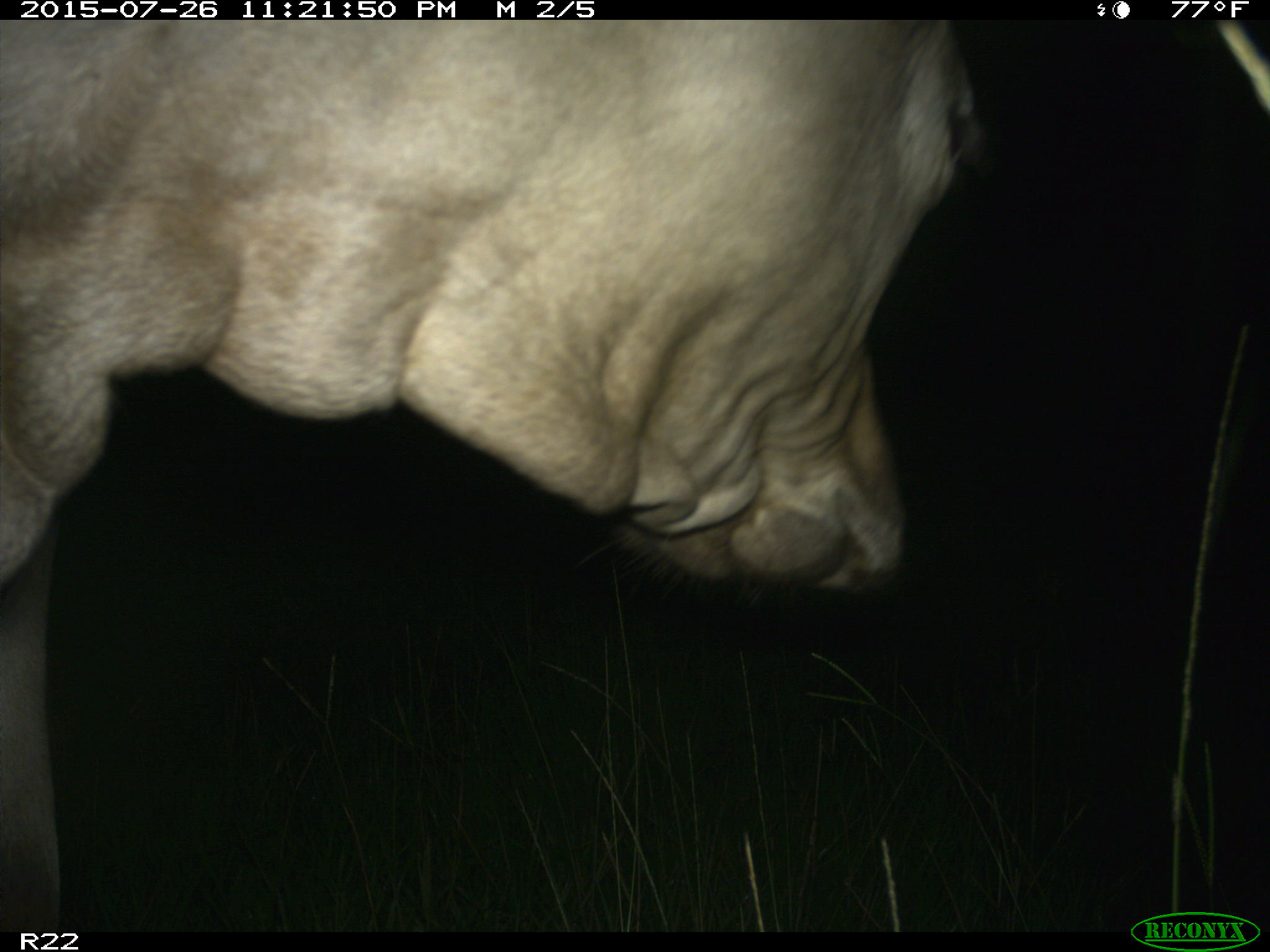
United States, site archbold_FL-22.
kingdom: Animalia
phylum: Chordata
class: Mammalia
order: Artiodactyla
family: Bovidae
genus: Bos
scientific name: Bos taurus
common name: domestic cow